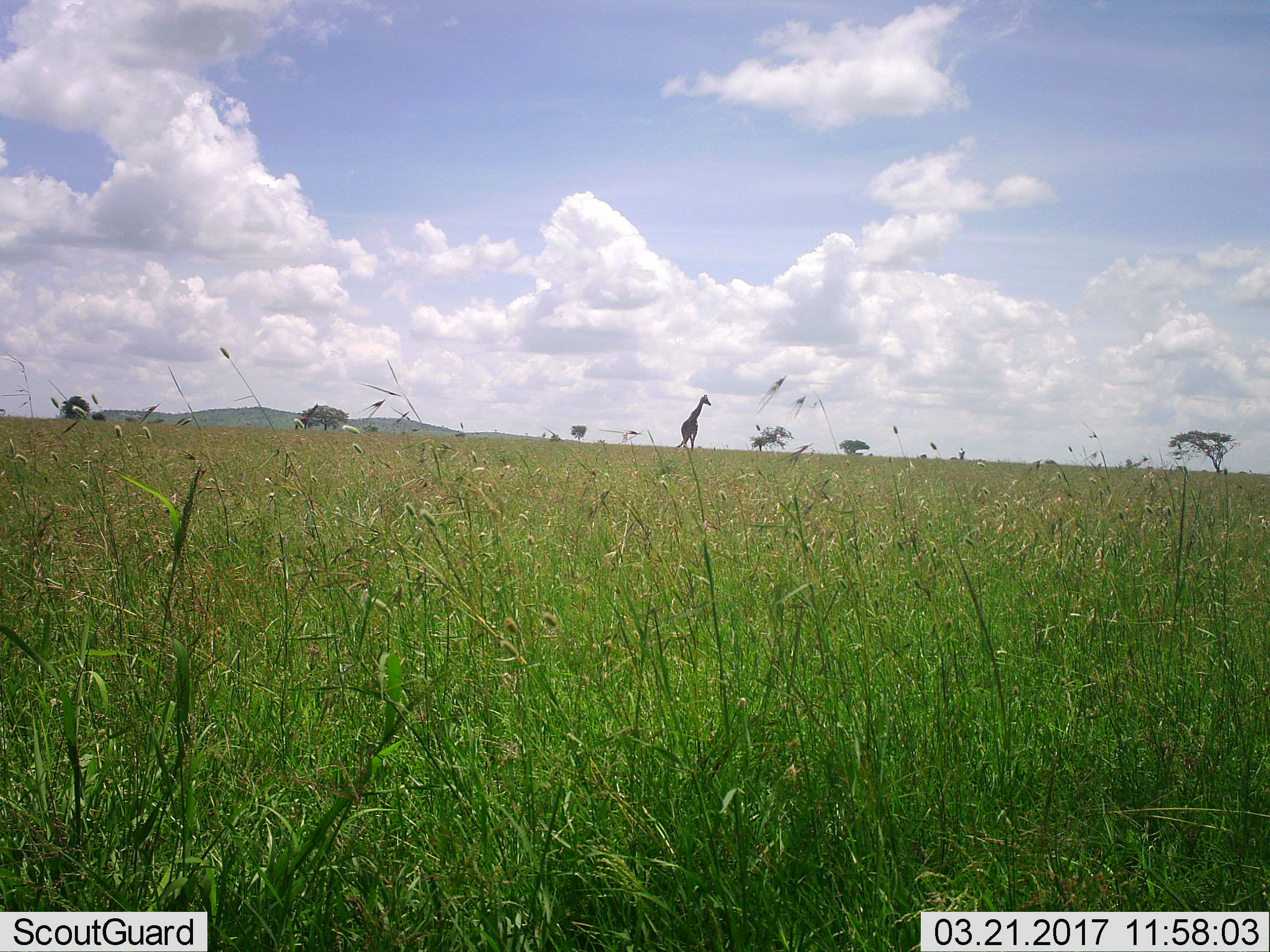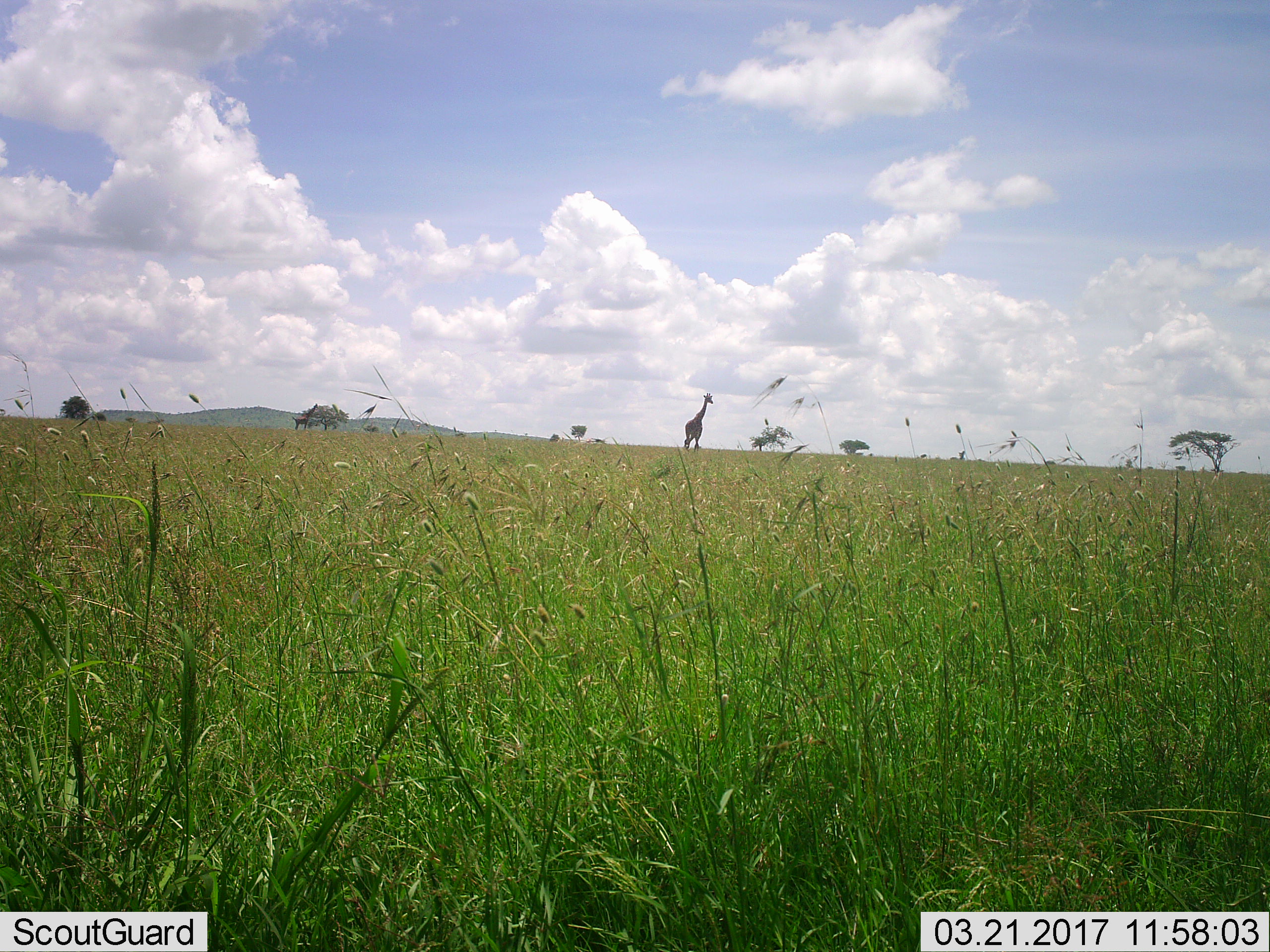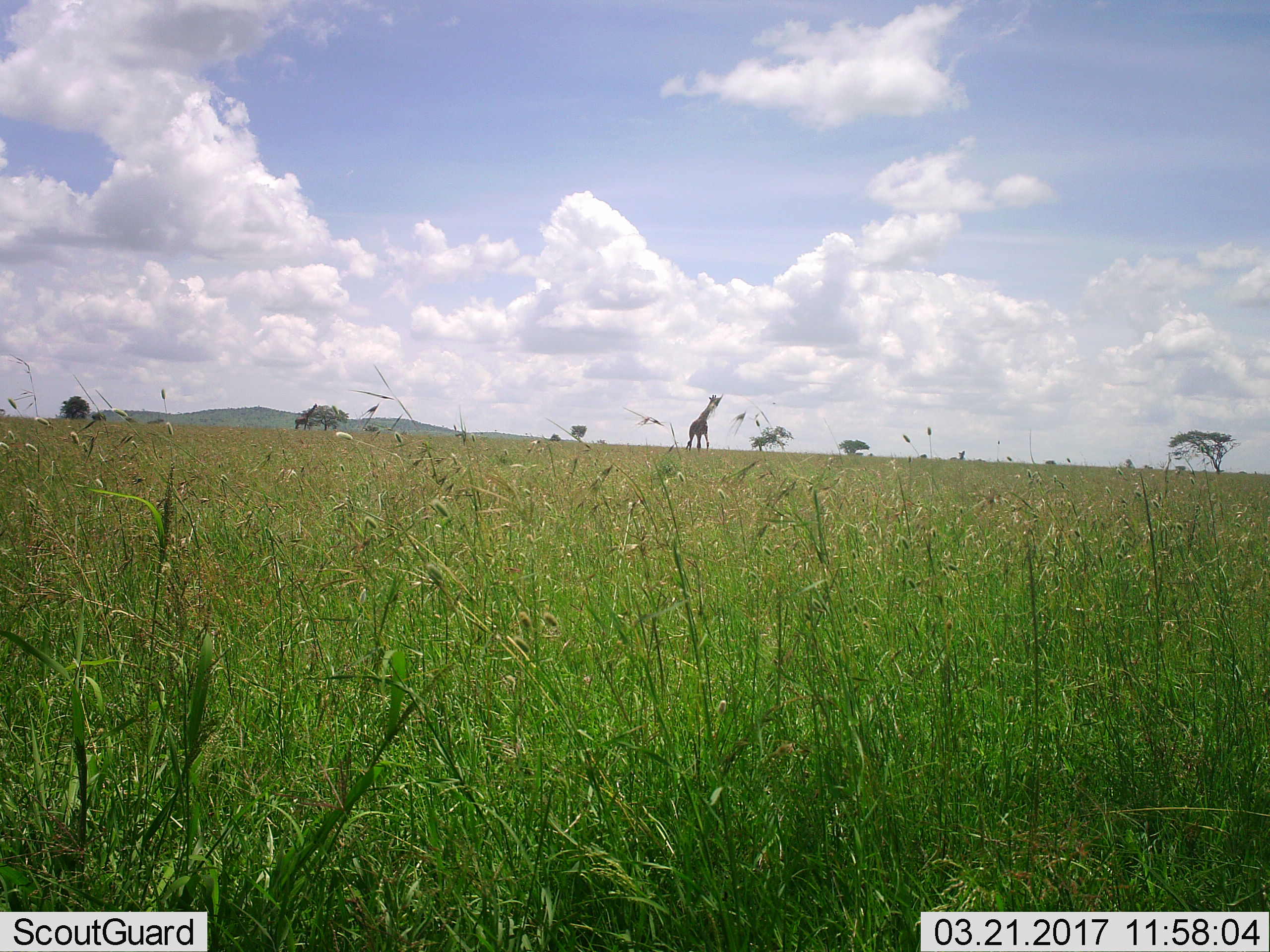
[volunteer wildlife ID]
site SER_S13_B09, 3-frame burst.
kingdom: Animalia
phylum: Chordata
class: Mammalia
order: Artiodactyla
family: Giraffidae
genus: Giraffa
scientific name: Giraffa camelopardalis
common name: giraffe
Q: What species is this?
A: Giraffe (Giraffa camelopardalis).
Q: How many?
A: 1.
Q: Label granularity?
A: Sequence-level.